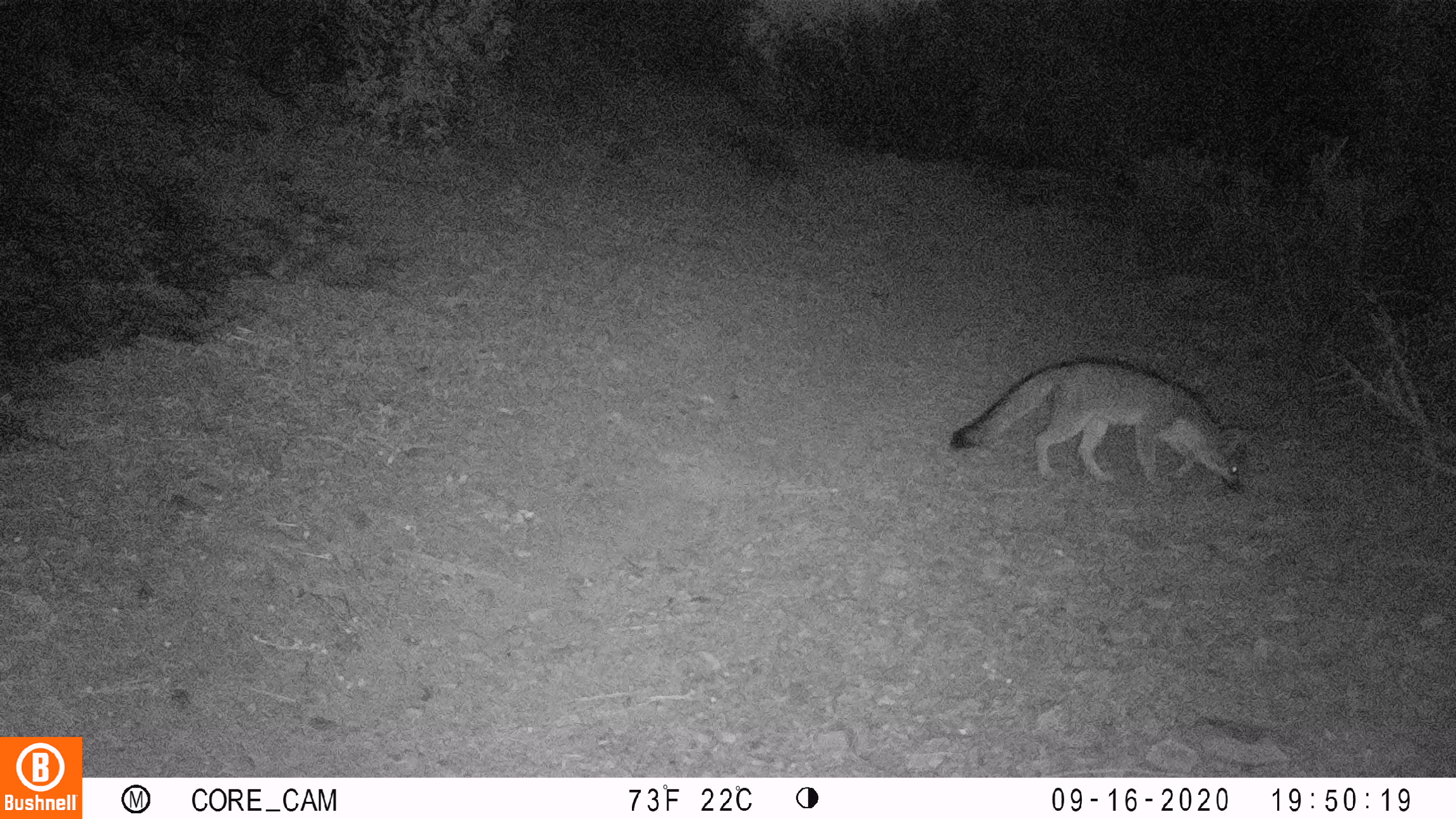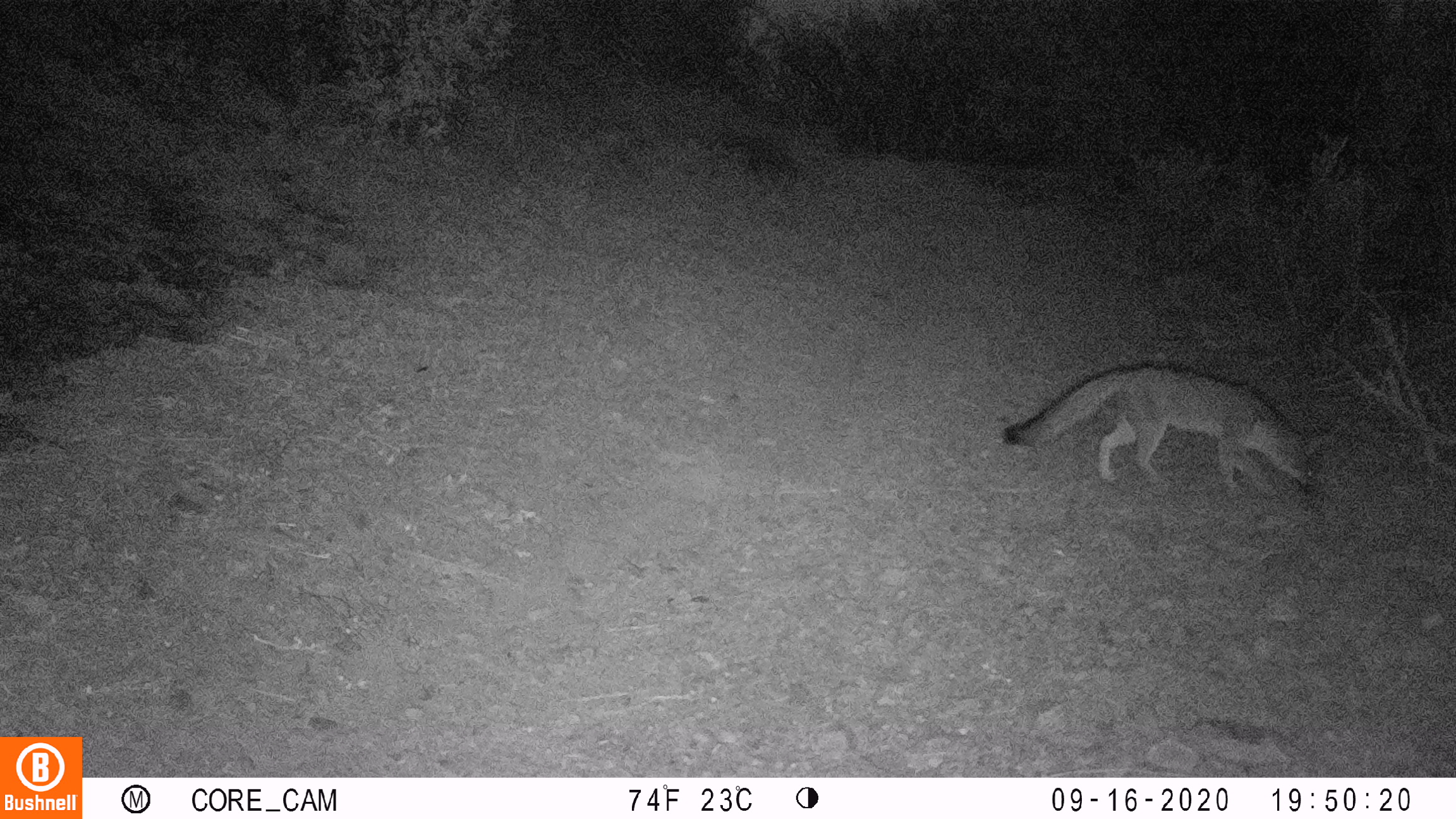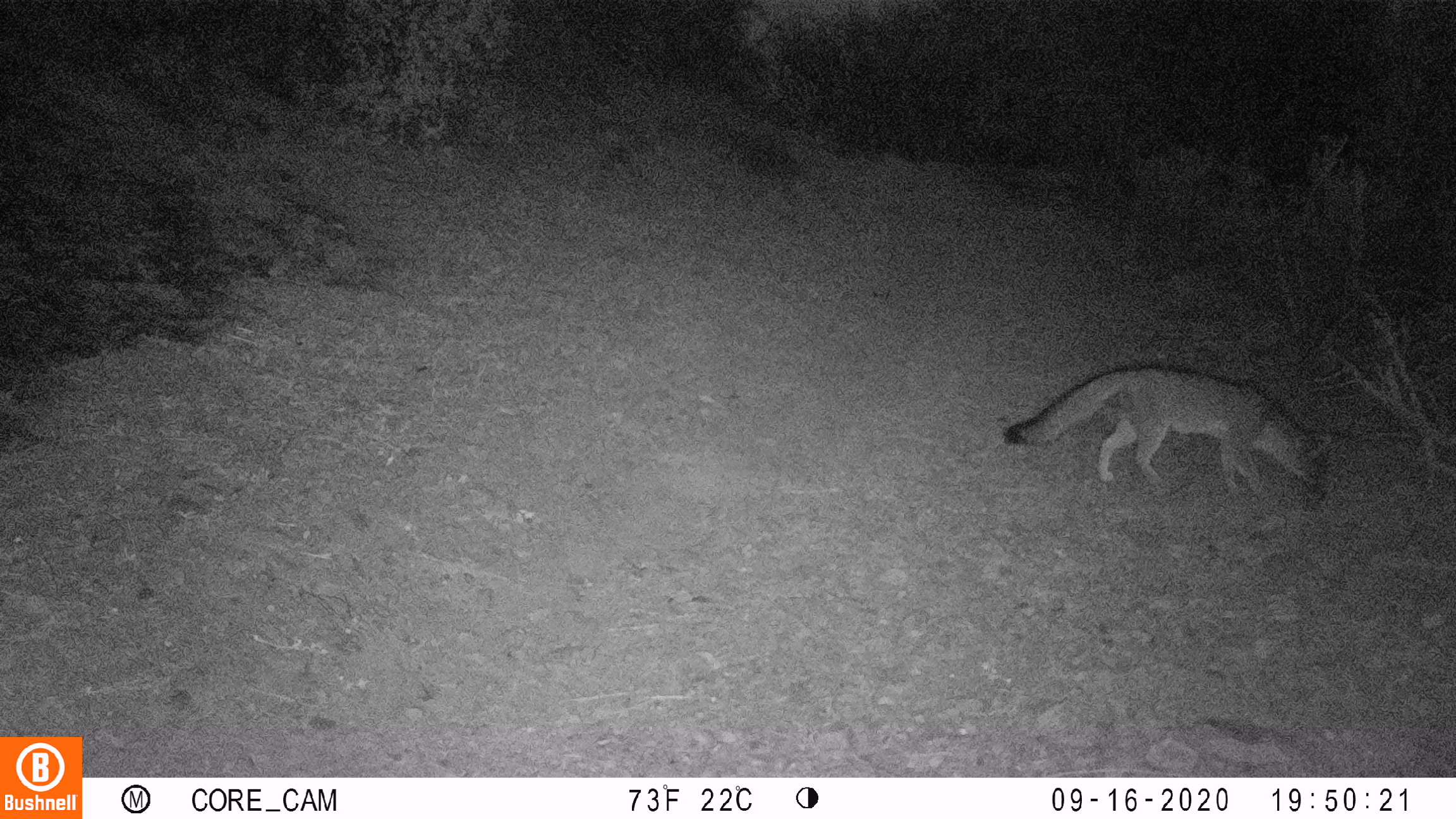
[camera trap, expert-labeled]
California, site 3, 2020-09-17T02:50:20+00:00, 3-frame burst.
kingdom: Animalia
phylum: Chordata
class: Mammalia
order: Carnivora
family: Canidae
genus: Urocyon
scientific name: Urocyon cinereoargenteus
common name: gray fox